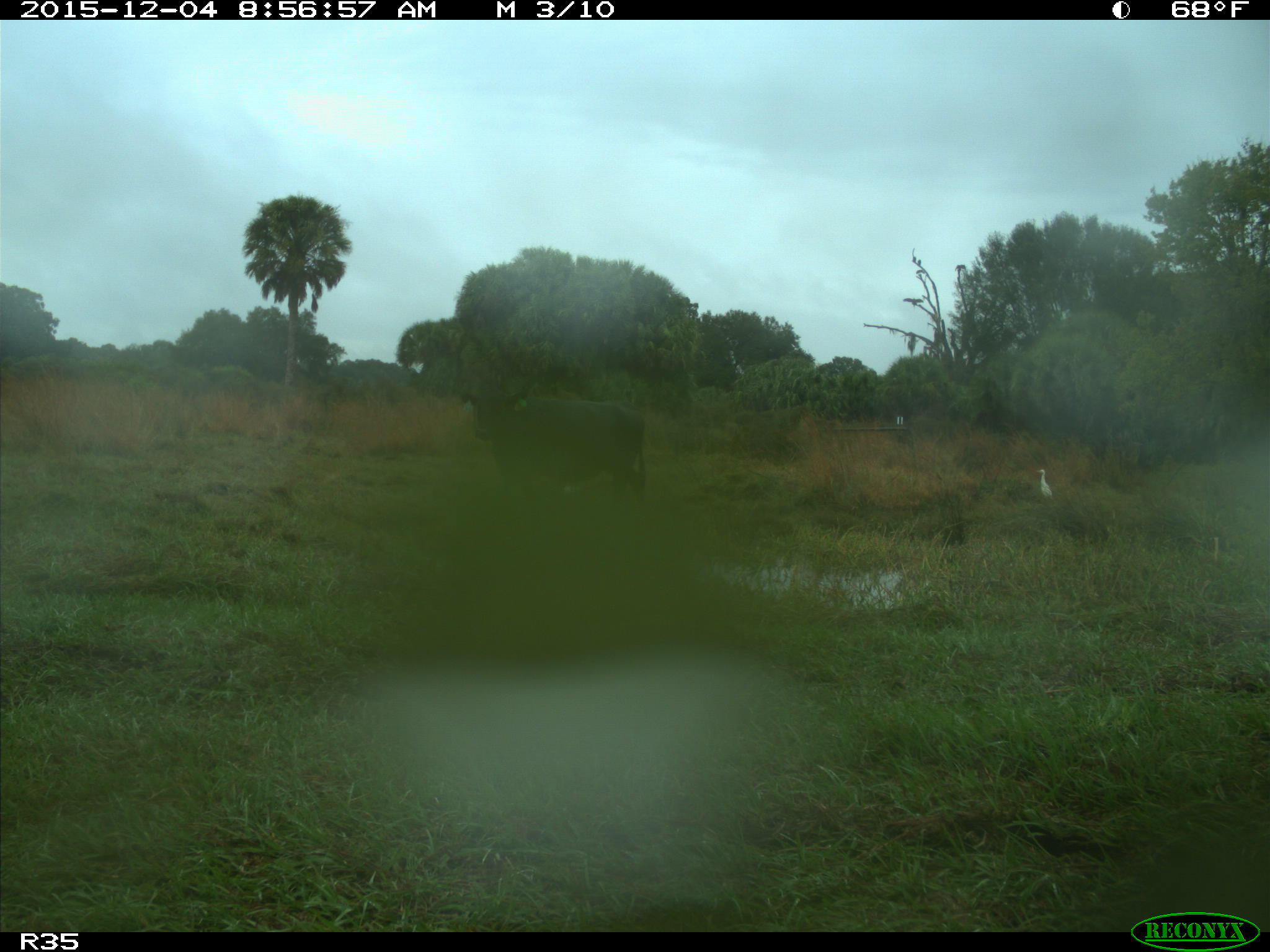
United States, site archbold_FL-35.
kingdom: Animalia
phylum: Chordata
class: Mammalia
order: Artiodactyla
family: Bovidae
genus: Bos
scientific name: Bos taurus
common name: domestic cow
Bos taurus (domestic cow).